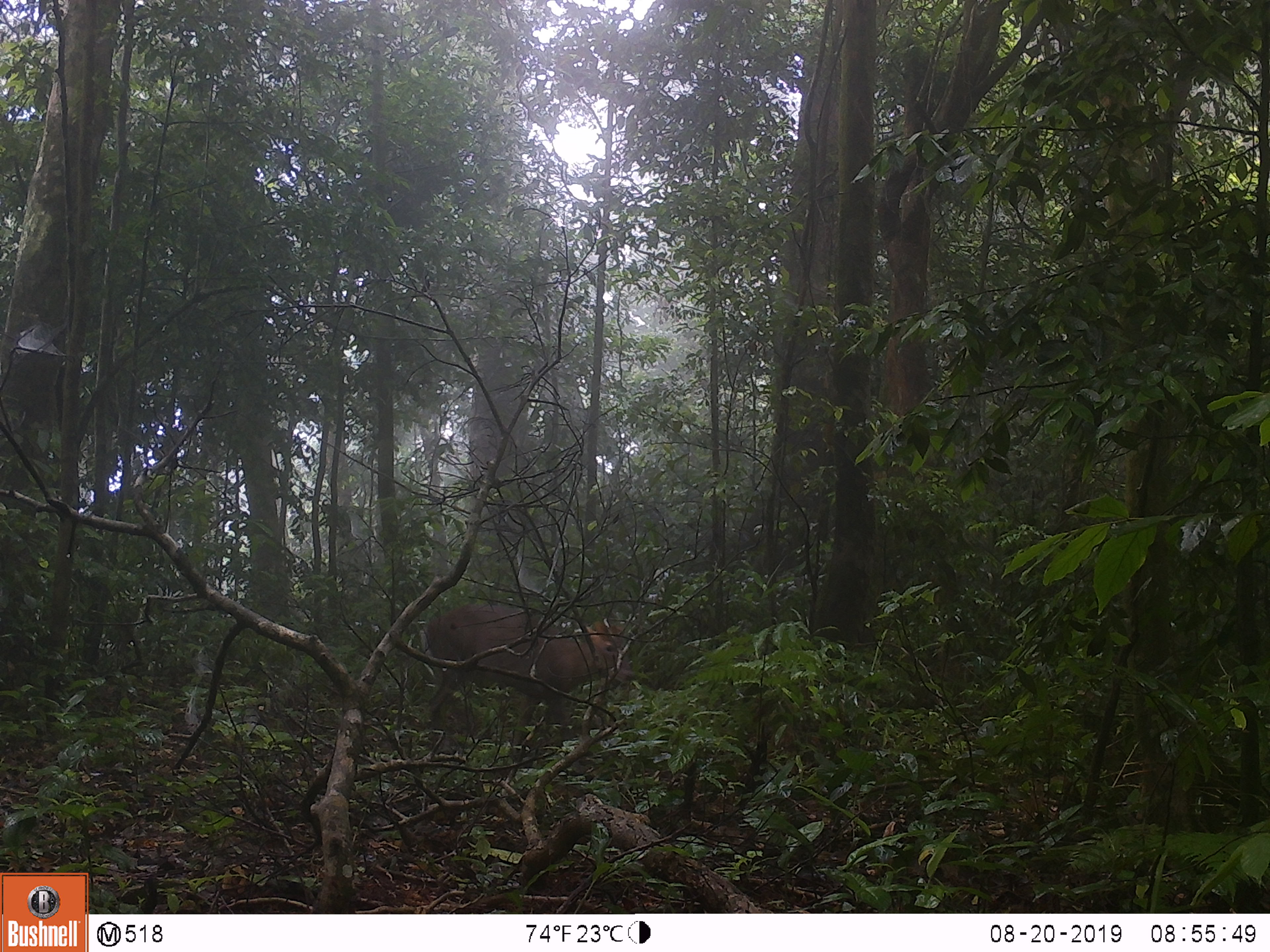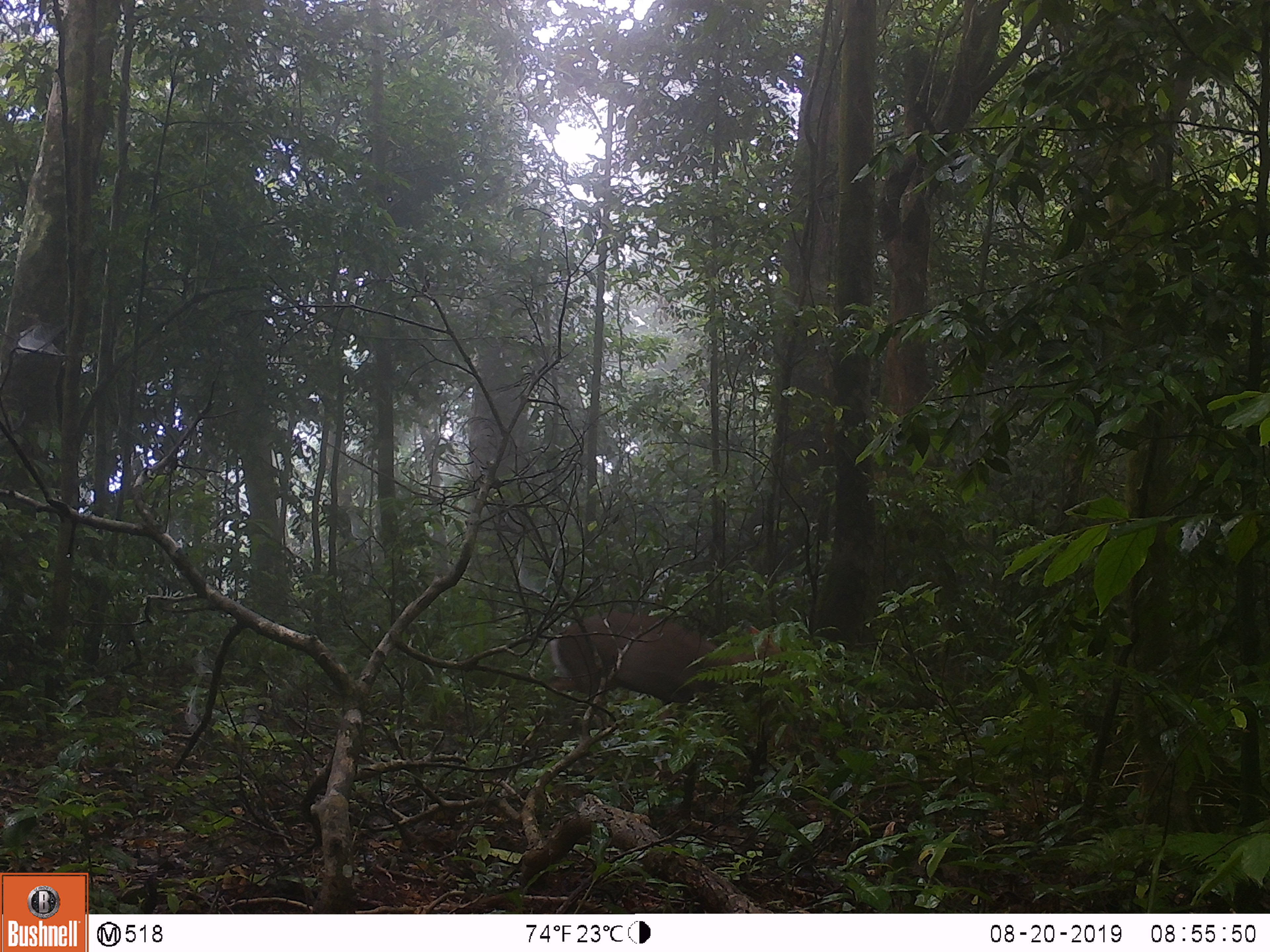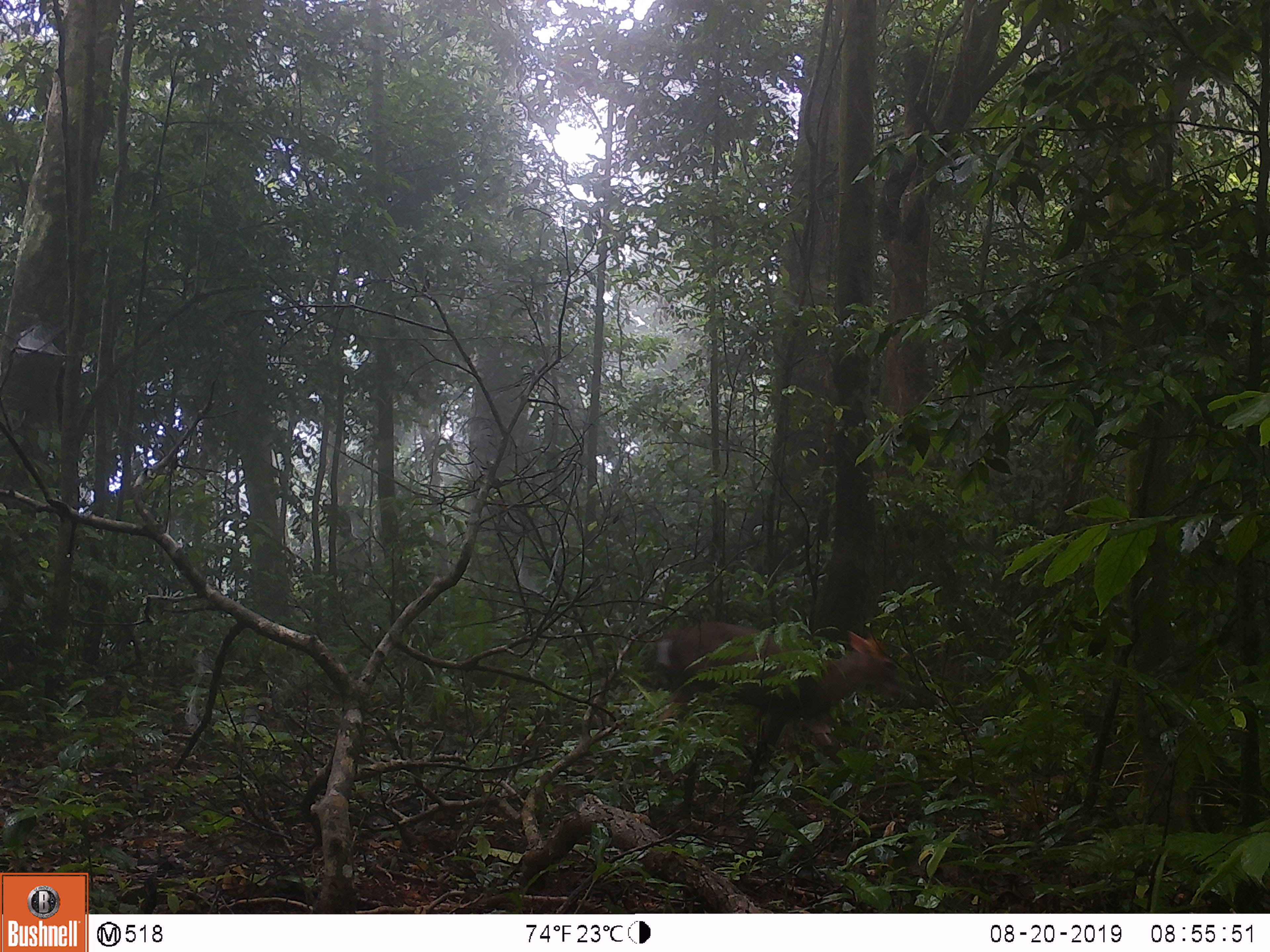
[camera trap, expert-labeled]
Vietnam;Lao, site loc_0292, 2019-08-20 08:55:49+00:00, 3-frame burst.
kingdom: Animalia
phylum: Chordata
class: Mammalia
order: Artiodactyla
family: Cervidae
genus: Muntiacus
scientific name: Muntiacus rooseveltorum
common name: roosevelt's muntjac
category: roosevelts muntjac group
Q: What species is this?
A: Roosevelts muntjac group (roosevelt's muntjac) (Muntiacus rooseveltorum).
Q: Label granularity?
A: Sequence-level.